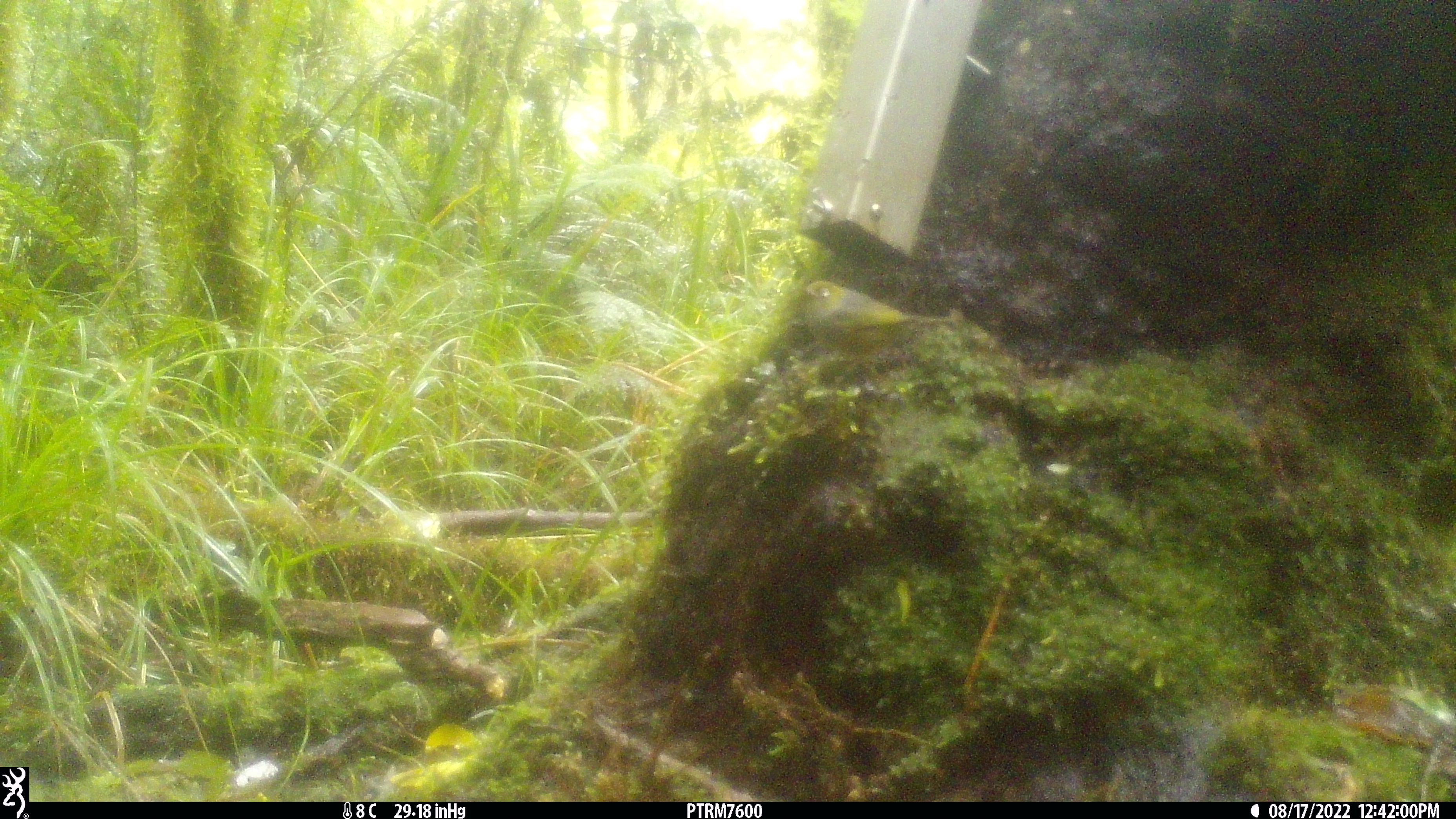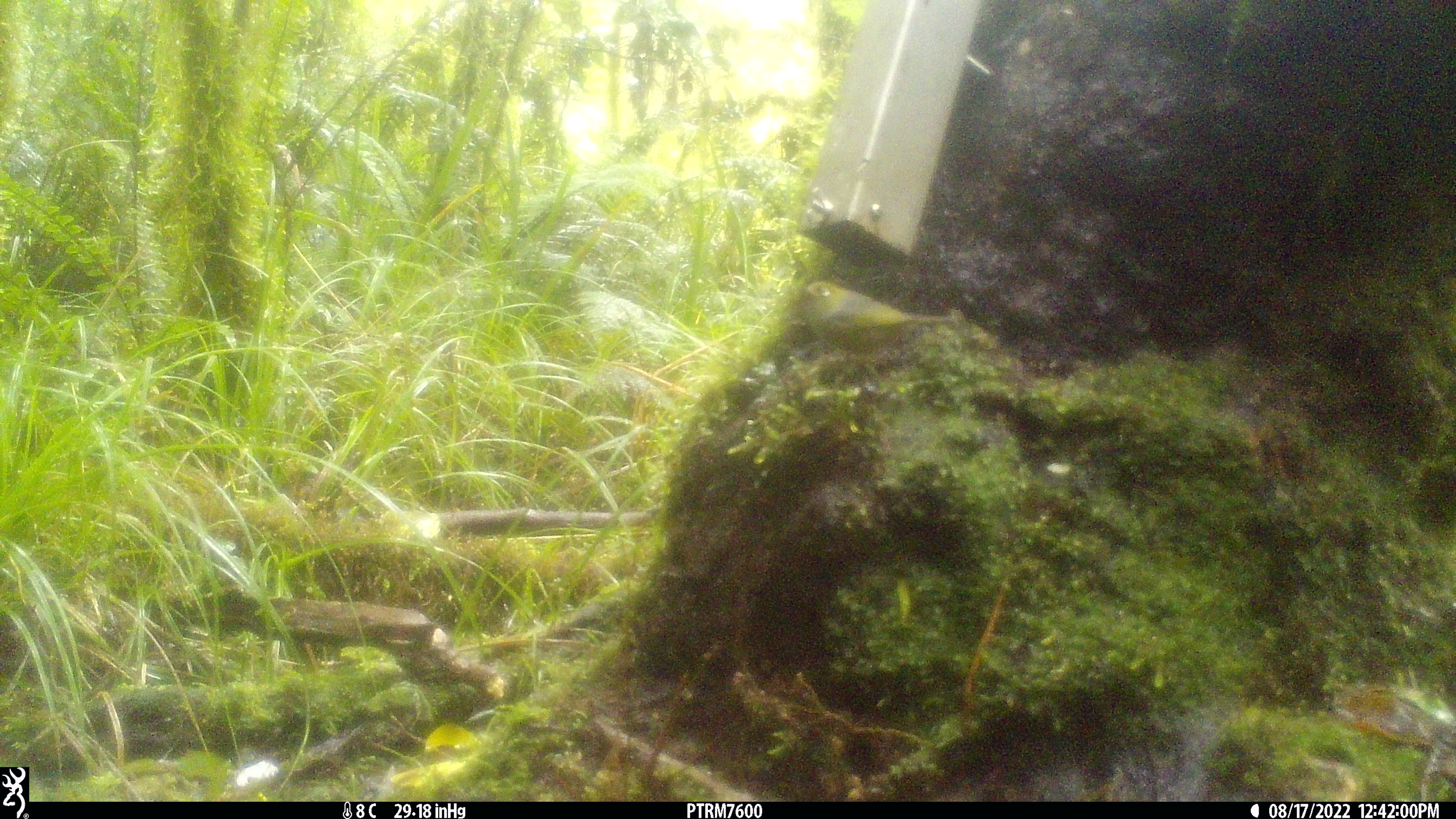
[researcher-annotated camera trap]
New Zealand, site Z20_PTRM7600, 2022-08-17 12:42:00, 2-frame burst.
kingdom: Animalia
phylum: Chordata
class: Aves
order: Passeriformes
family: Zosteropidae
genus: Zosterops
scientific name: Zosterops lateralis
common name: silvereye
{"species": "silvereye (Zosterops lateralis)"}